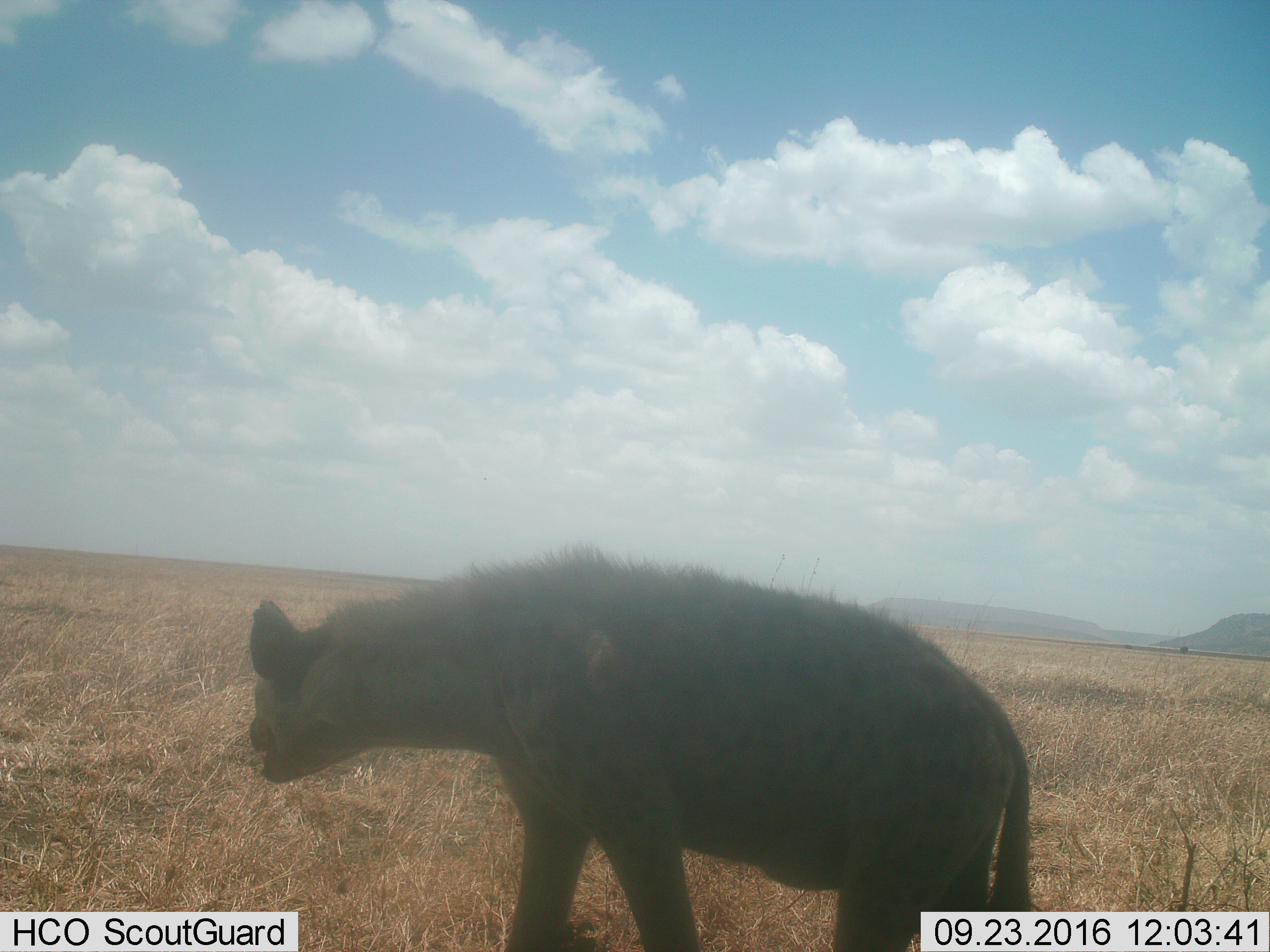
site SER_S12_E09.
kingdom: Animalia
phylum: Chordata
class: Mammalia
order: Carnivora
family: Hyaenidae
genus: Crocuta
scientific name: Crocuta crocuta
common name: spotted hyena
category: hyenaspotted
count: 1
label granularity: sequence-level